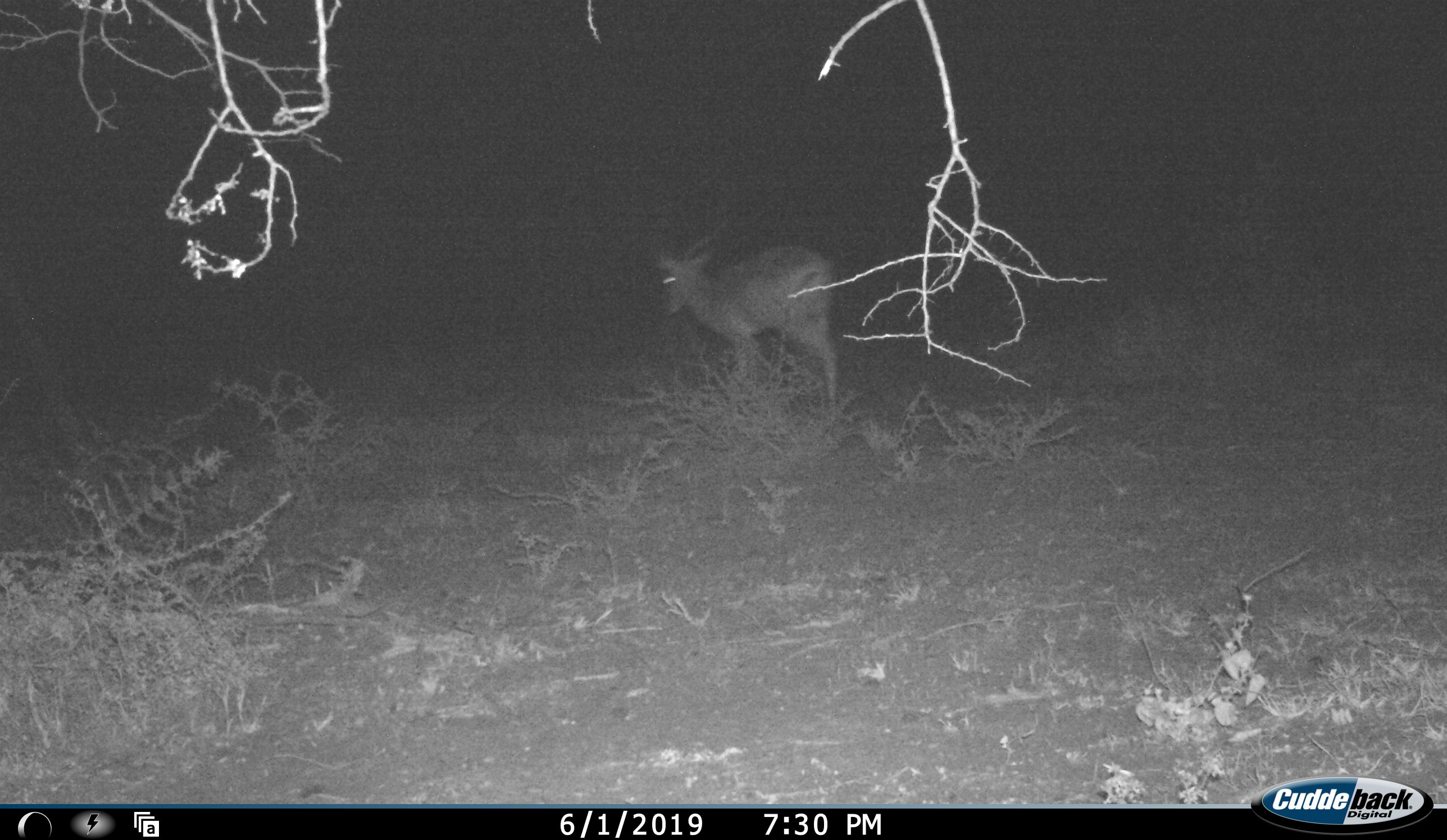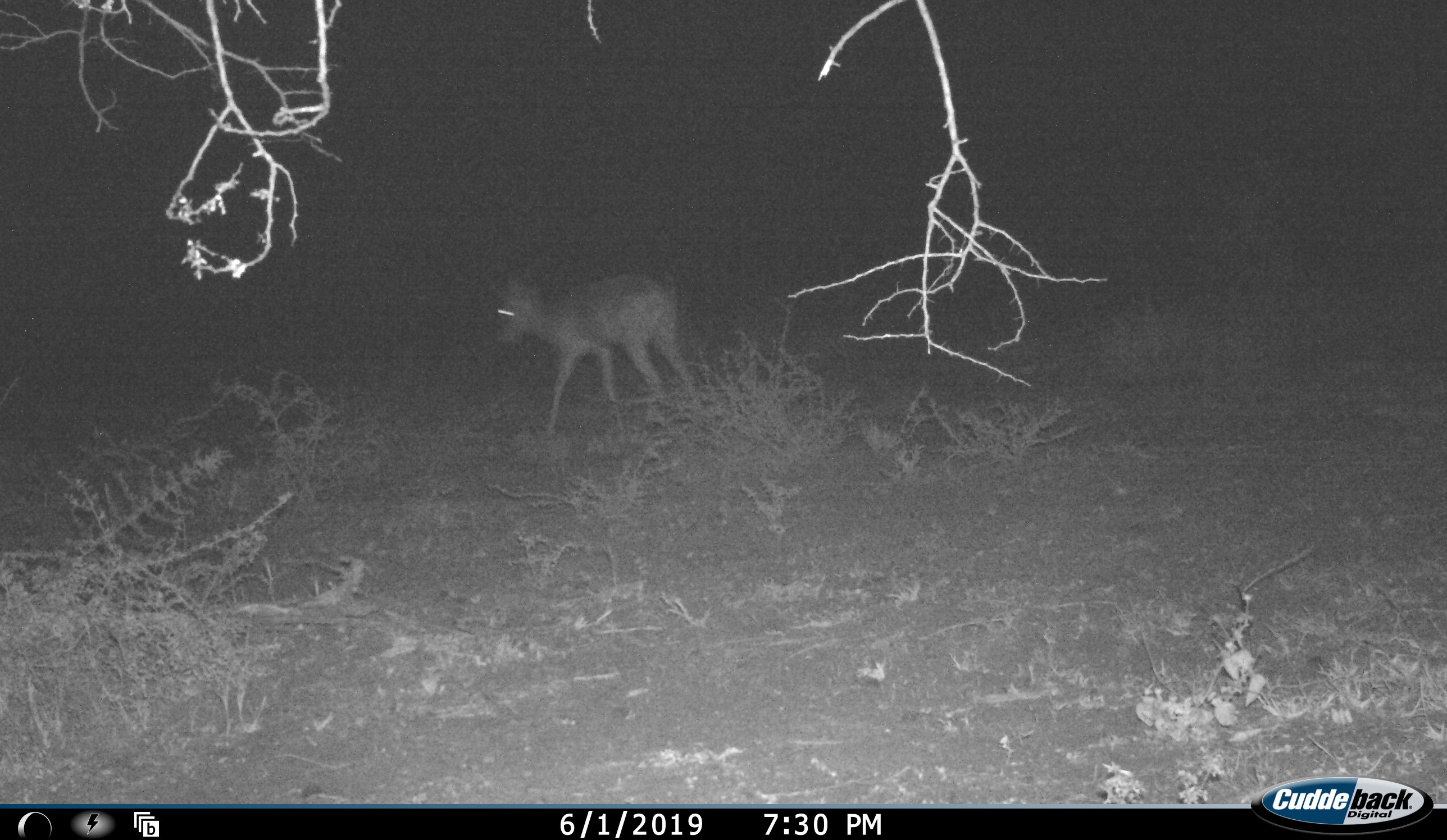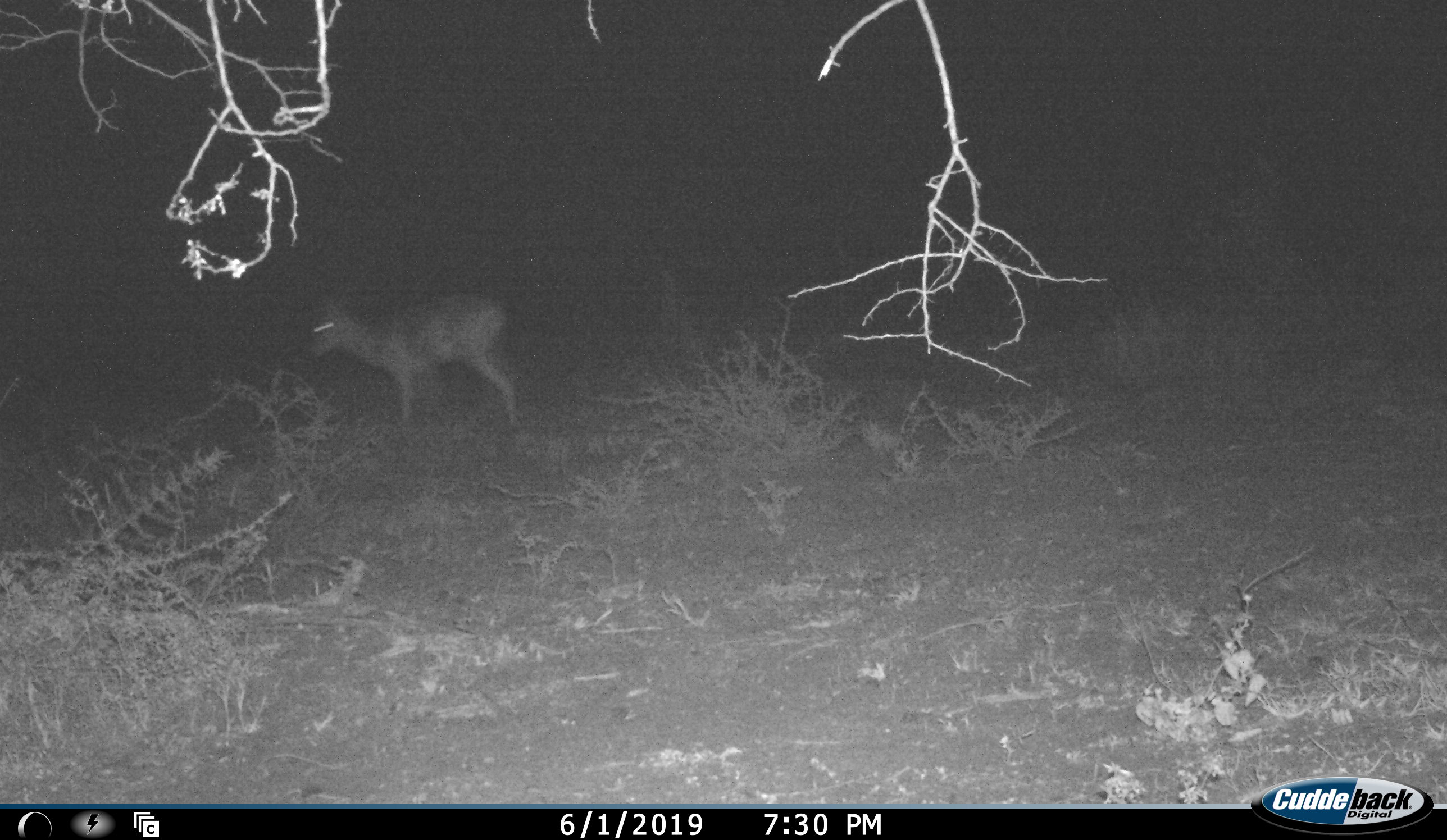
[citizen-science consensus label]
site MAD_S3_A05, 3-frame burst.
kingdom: Animalia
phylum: Chordata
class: Mammalia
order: Artiodactyla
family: Bovidae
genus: Aepyceros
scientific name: Aepyceros melampus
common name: impala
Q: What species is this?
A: Impala (Aepyceros melampus).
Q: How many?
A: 1.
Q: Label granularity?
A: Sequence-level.